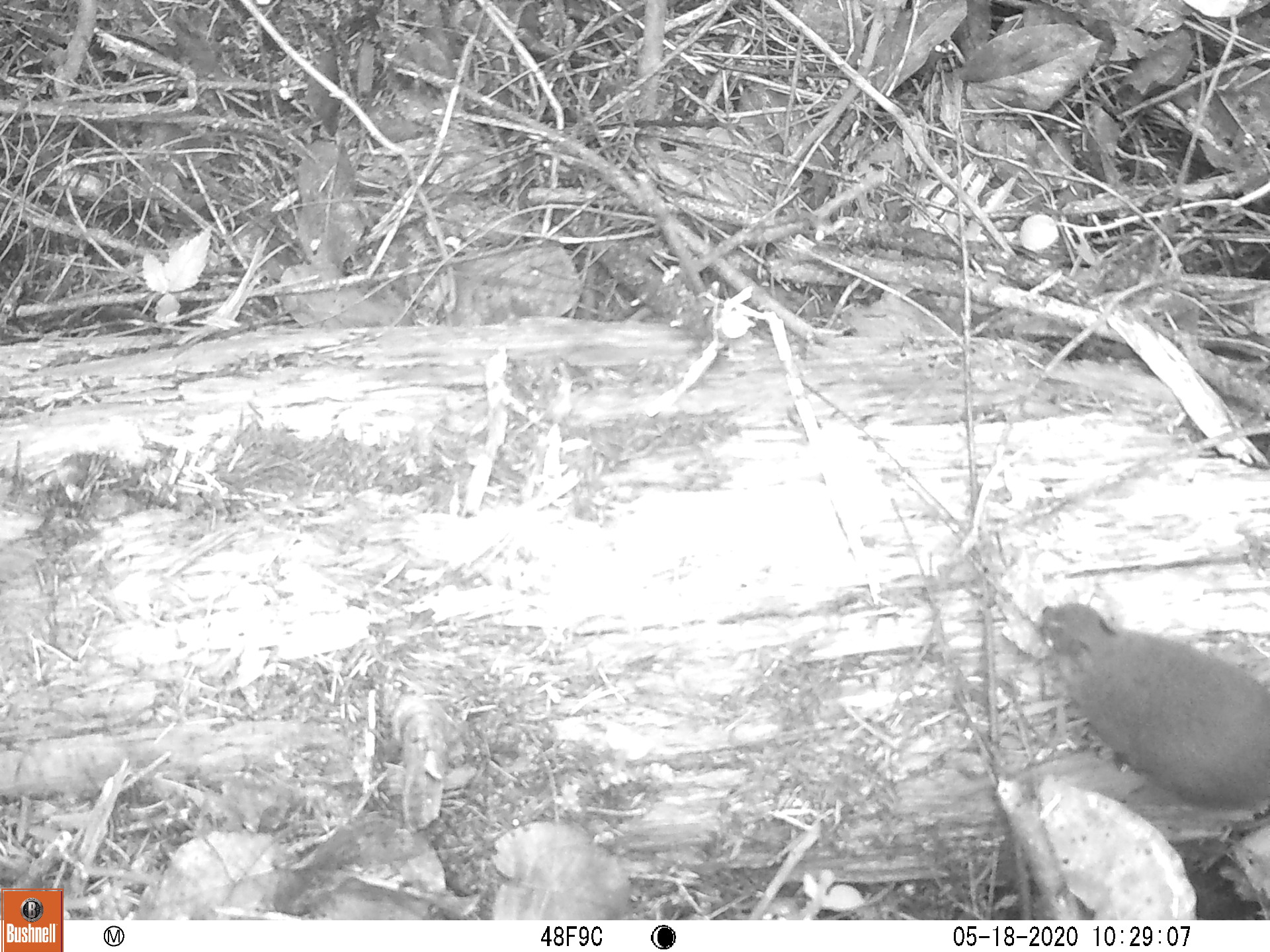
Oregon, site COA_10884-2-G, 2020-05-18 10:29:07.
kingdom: Animalia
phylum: Chordata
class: Mammalia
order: Rodentia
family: Sciuridae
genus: Tamiasciurus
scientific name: Tamiasciurus douglasii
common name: douglas squirrel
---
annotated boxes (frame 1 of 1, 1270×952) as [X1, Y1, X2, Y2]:
douglas squirrel: [1028, 597, 1263, 813]